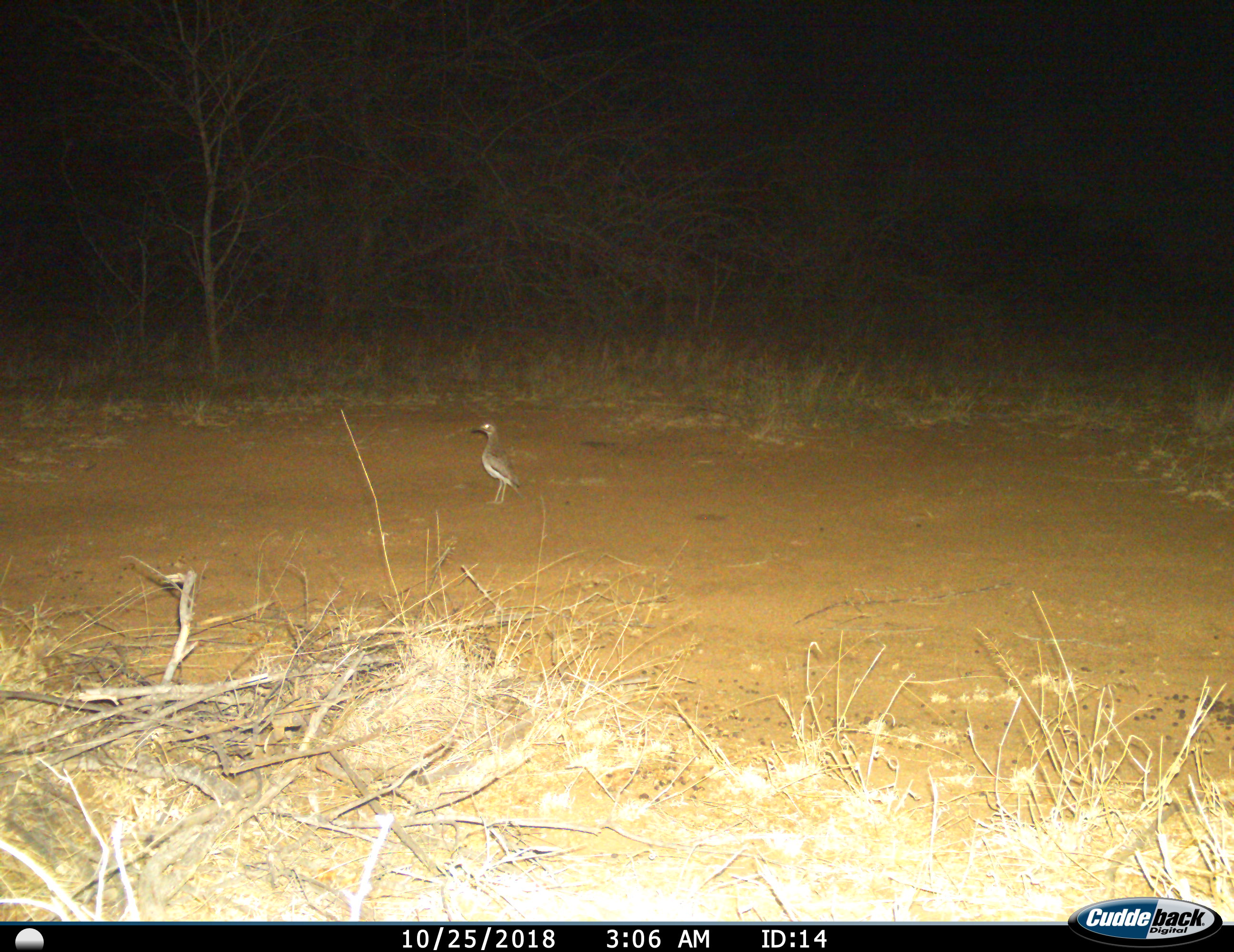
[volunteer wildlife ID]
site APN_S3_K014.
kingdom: Animalia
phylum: Chordata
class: Aves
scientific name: Aves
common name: bird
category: birdother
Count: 1.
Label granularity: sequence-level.